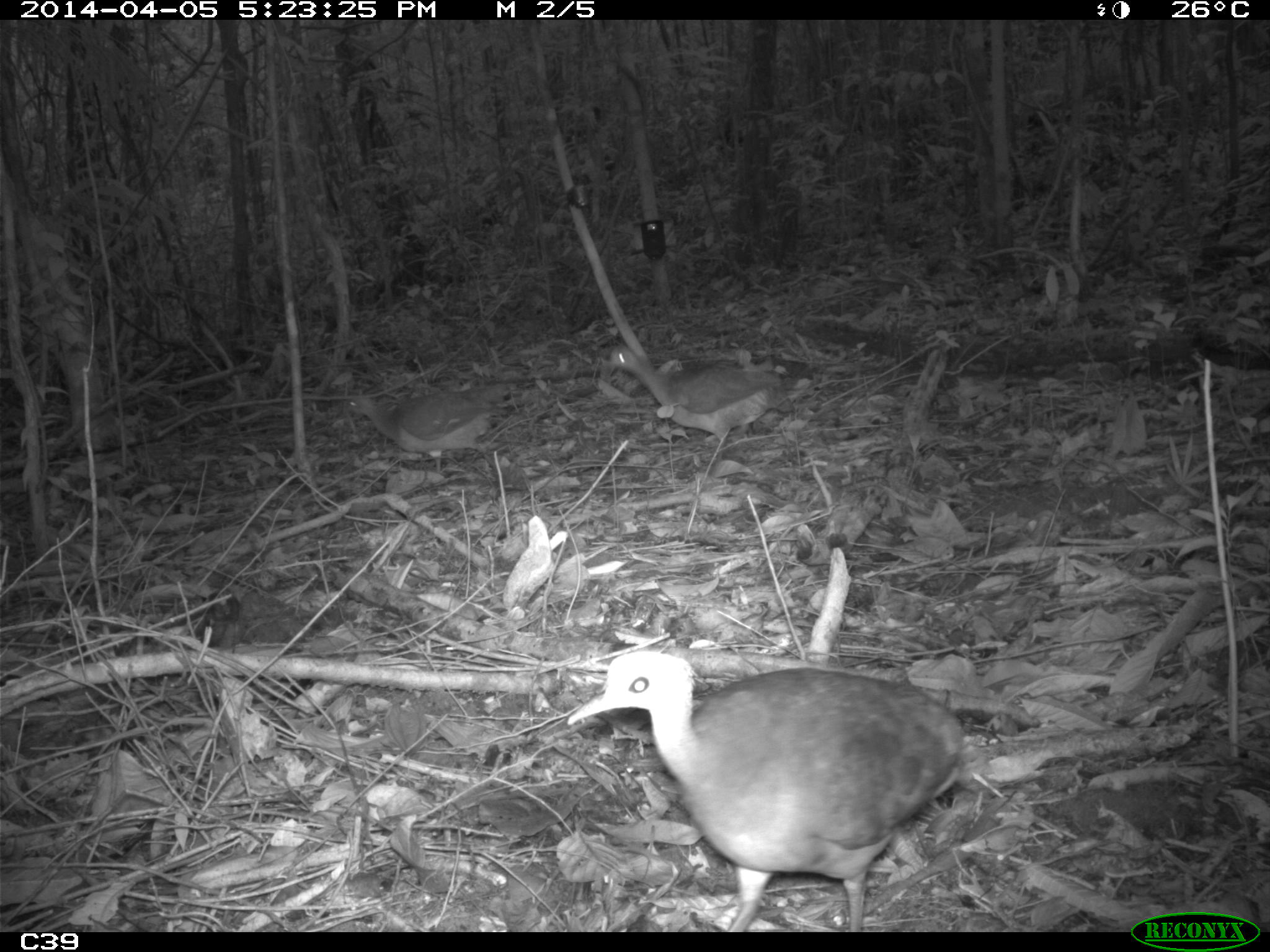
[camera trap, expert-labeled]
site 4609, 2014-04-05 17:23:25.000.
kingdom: Animalia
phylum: Chordata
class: Aves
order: Tinamiformes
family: Tinamidae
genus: Tinamus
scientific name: Tinamus major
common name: great tinamou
Tinamus major (great tinamou), count 3, age adult.